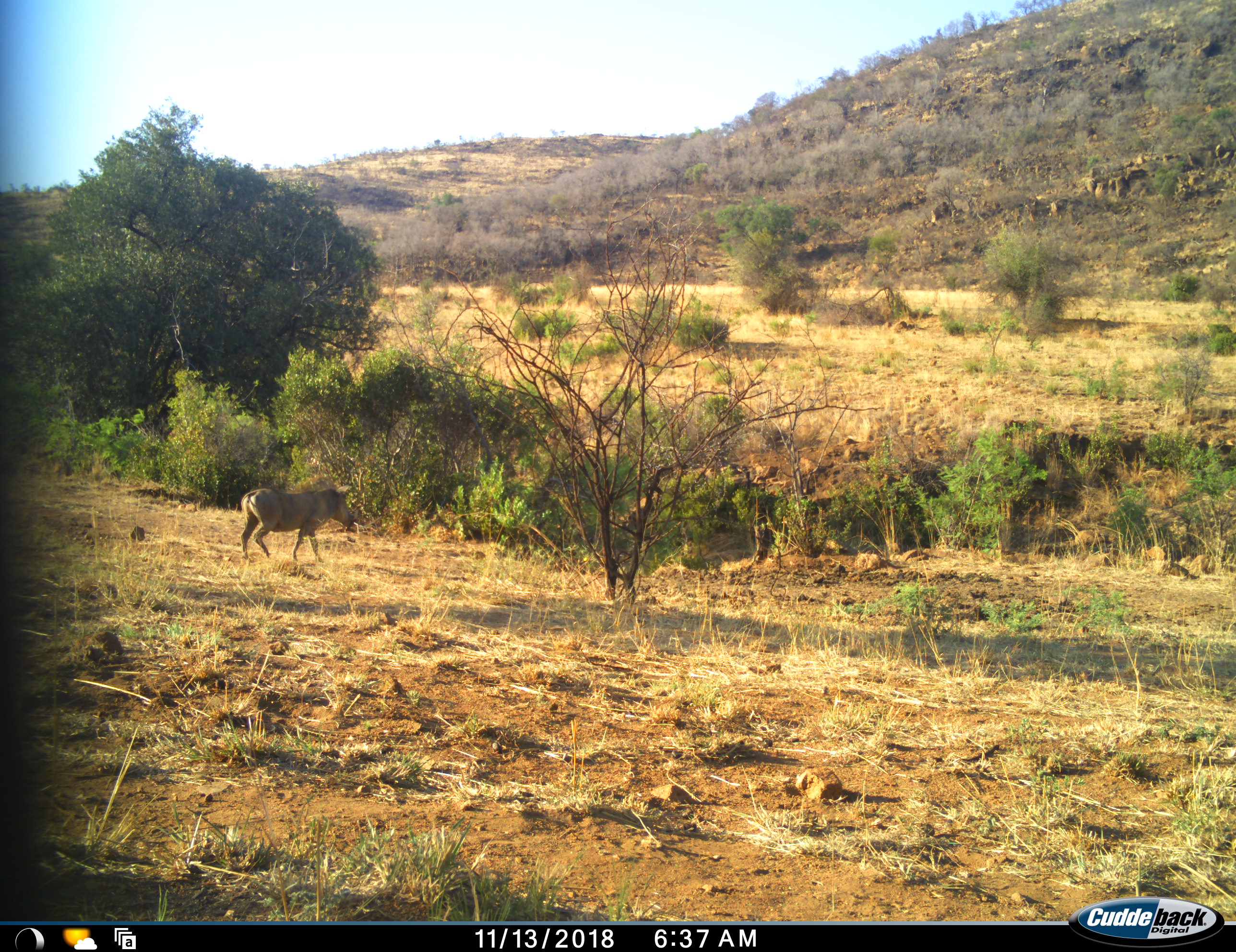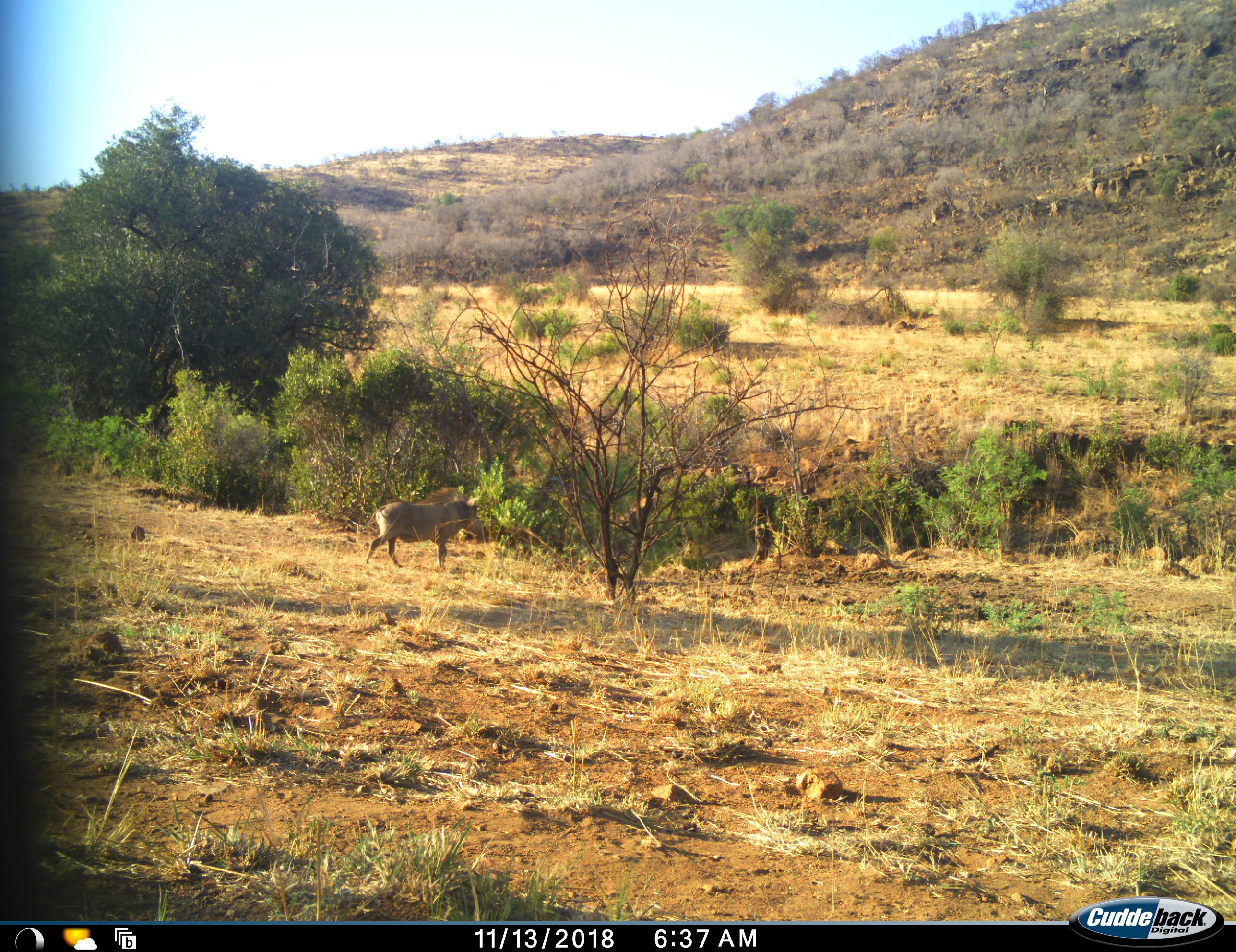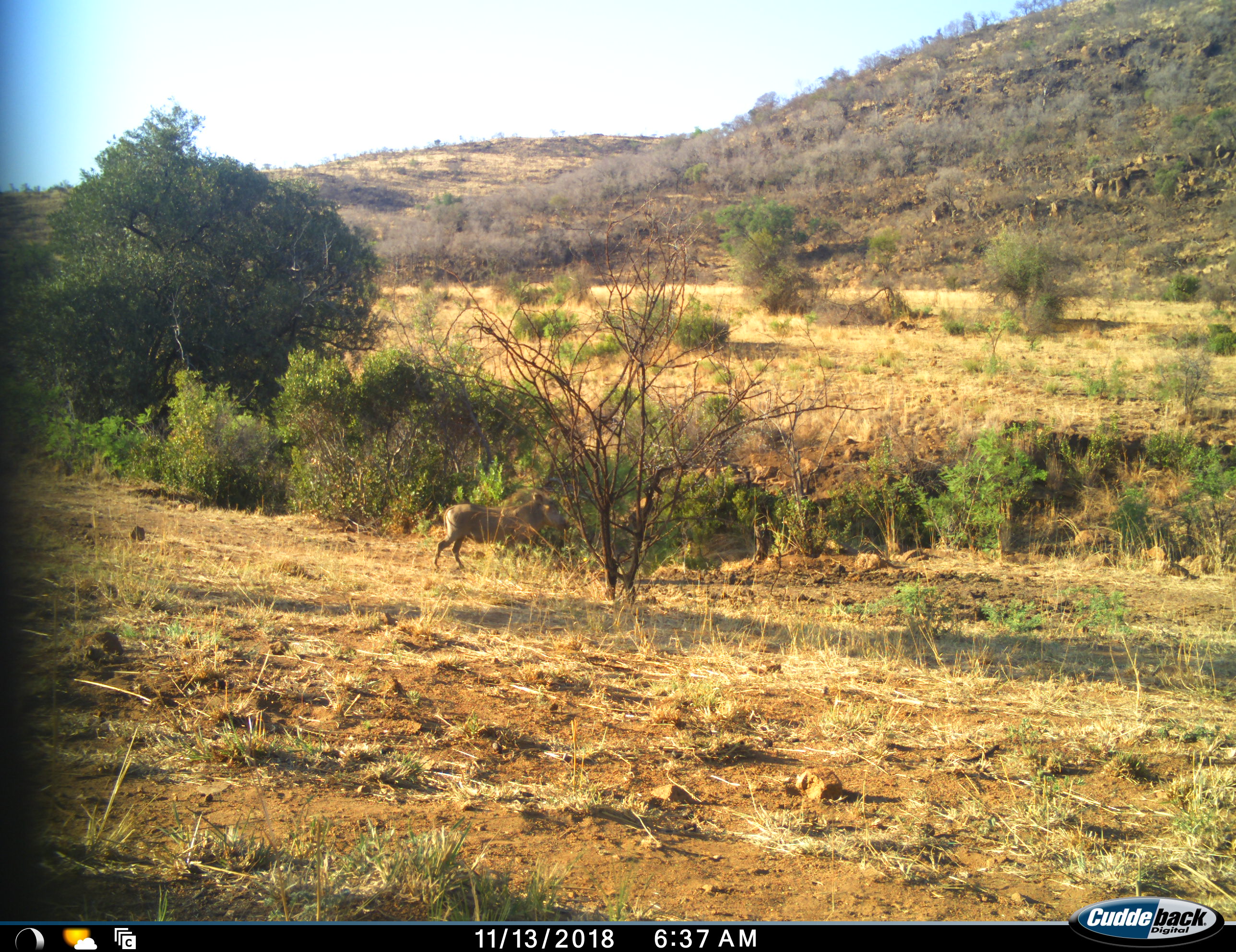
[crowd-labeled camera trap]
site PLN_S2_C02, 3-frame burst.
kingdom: Animalia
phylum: Chordata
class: Mammalia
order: Artiodactyla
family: Suidae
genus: Phacochoerus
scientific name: Phacochoerus africanus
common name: warthog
Warthog (Phacochoerus africanus), count 1. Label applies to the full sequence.